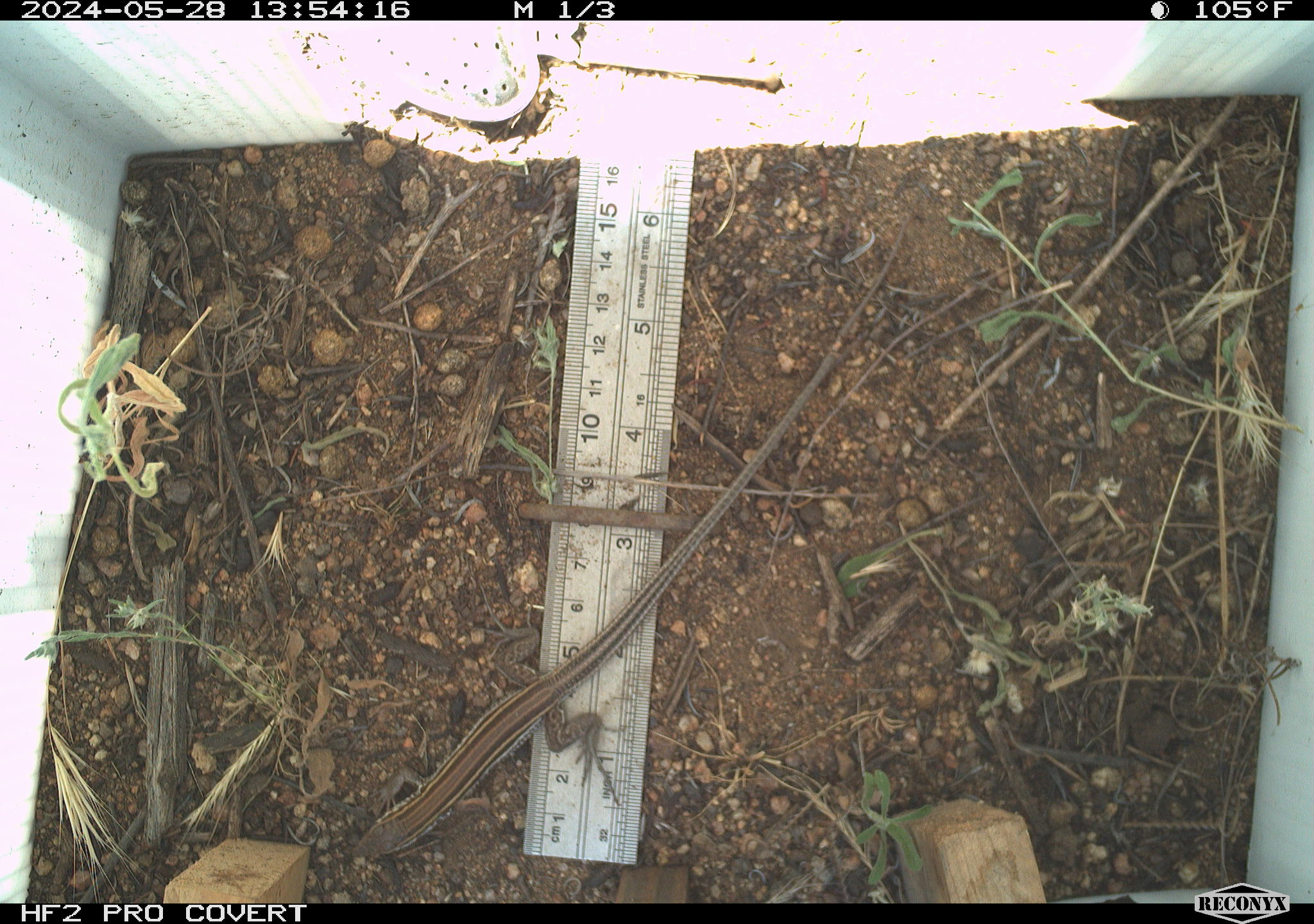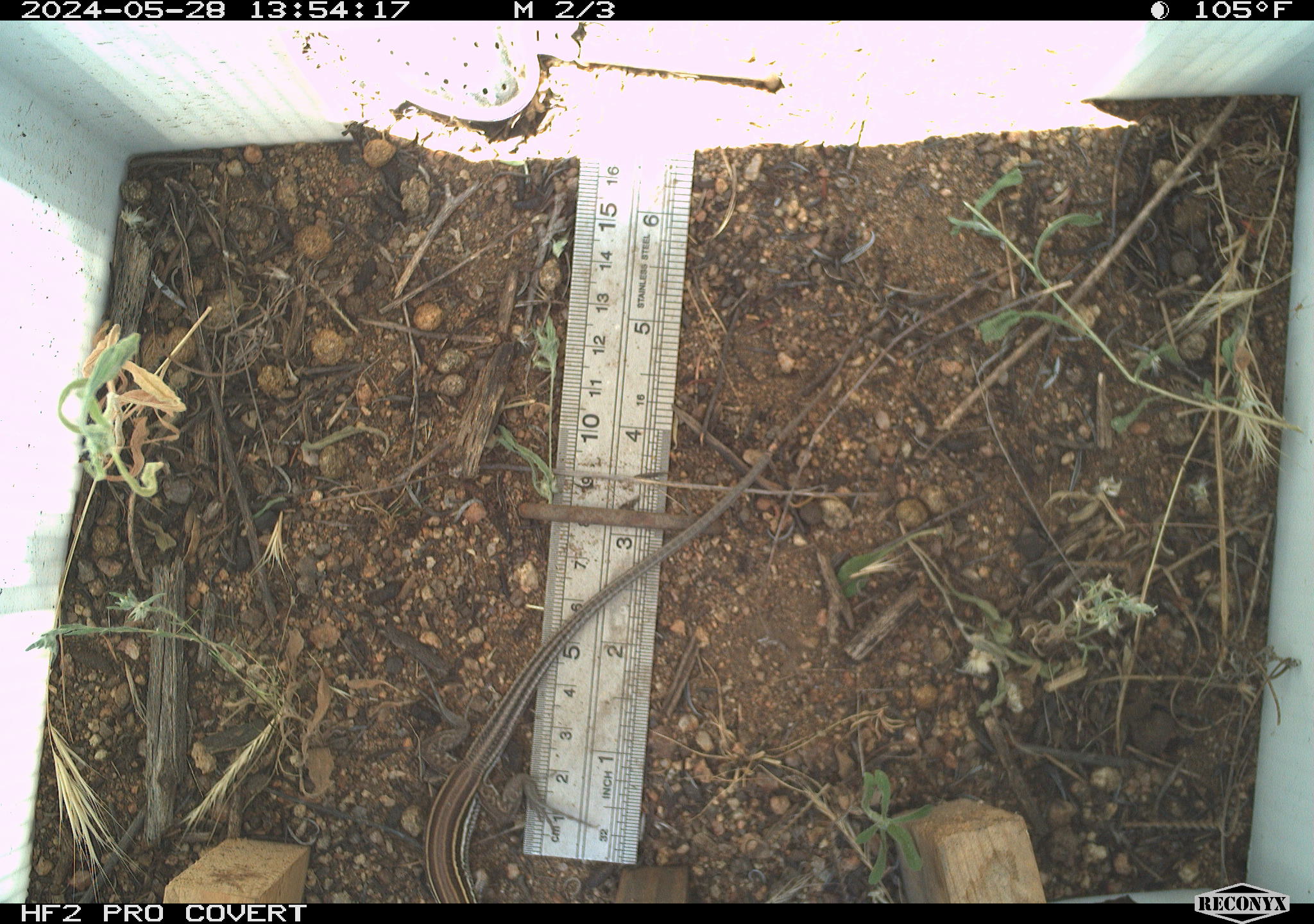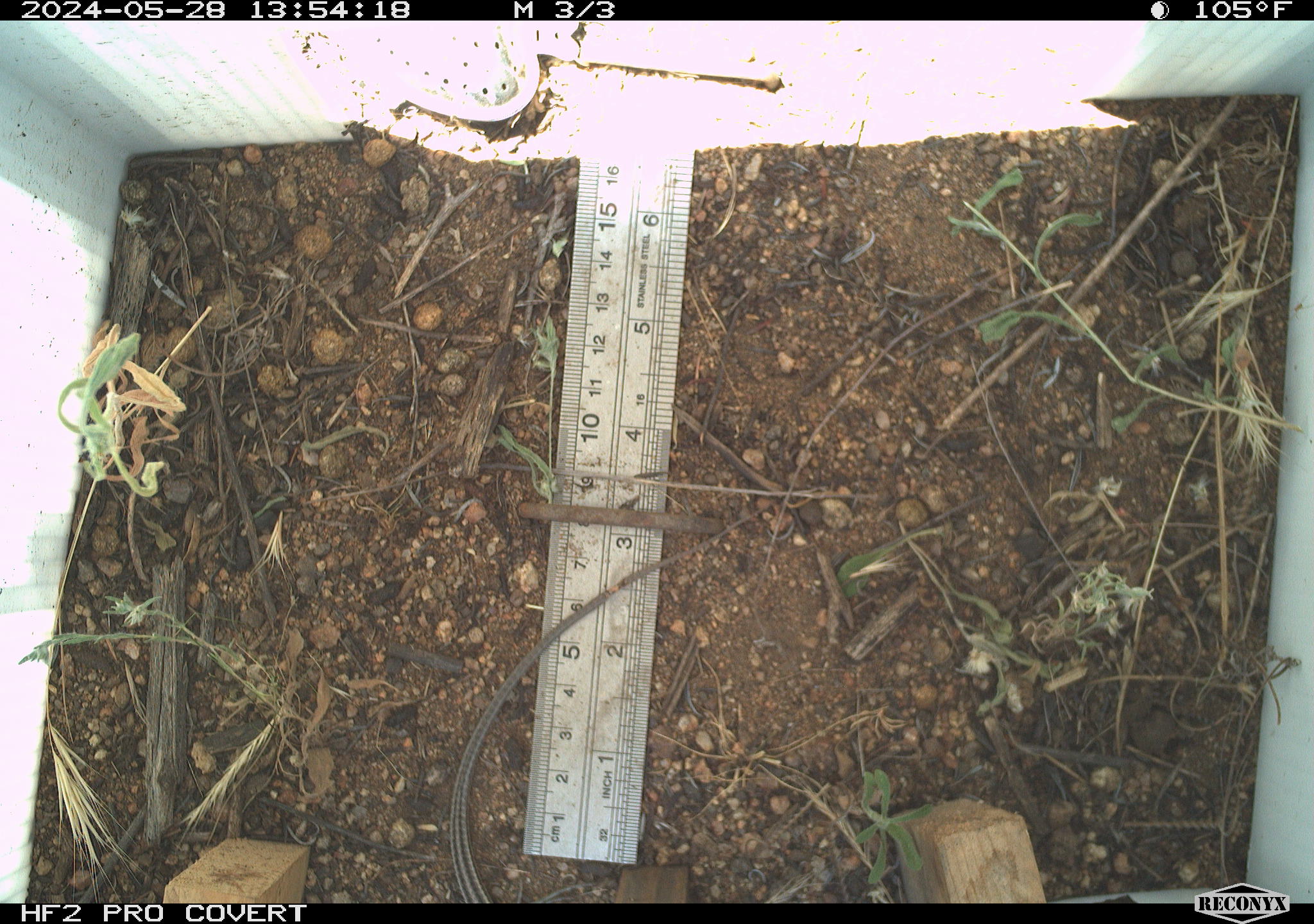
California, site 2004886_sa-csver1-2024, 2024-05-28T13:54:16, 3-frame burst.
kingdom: Animalia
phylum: Chordata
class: Reptilia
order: Squamata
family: Scincidae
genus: Plestiodon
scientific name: Plestiodon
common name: blue-tailed skinks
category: plestiodon species